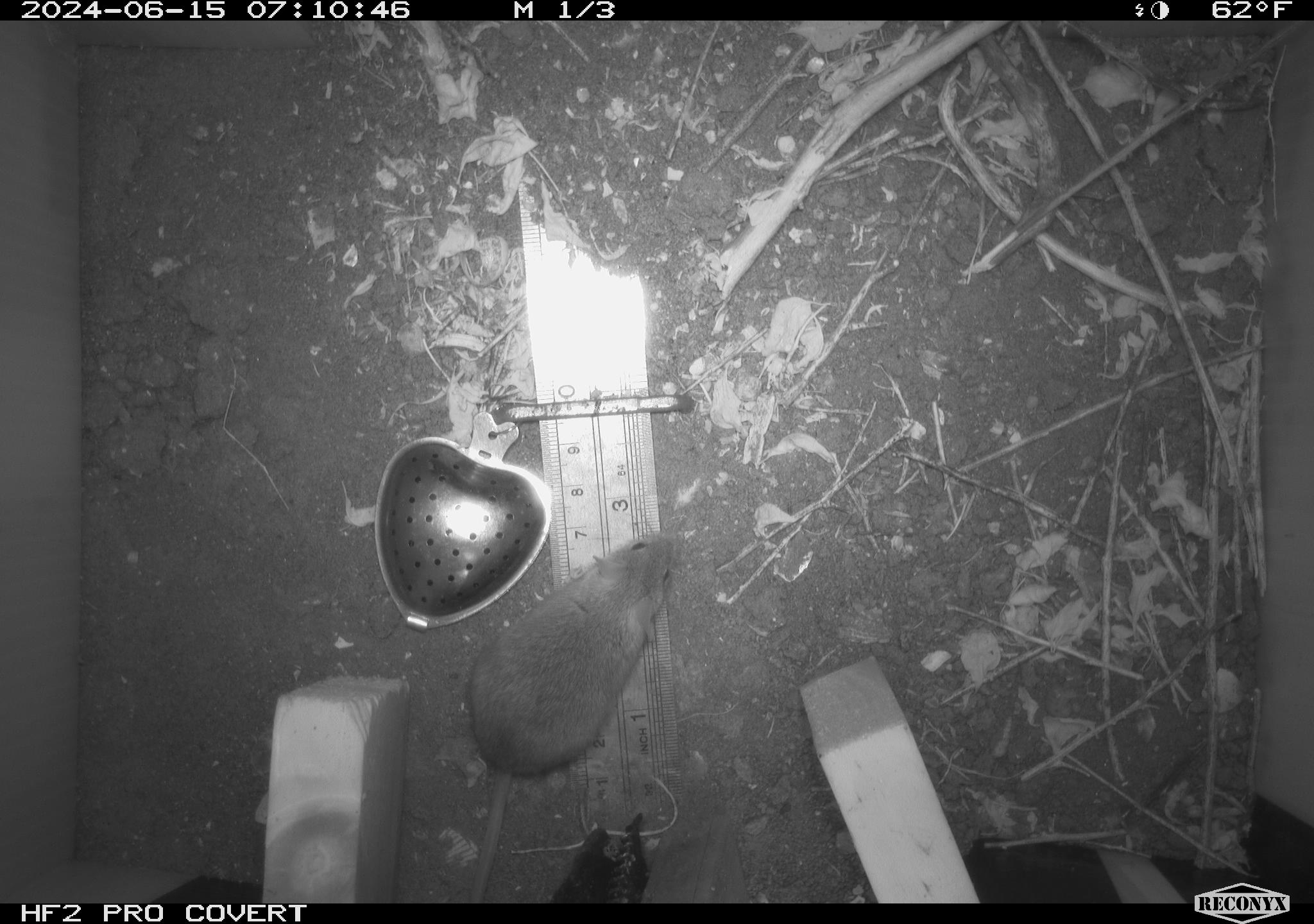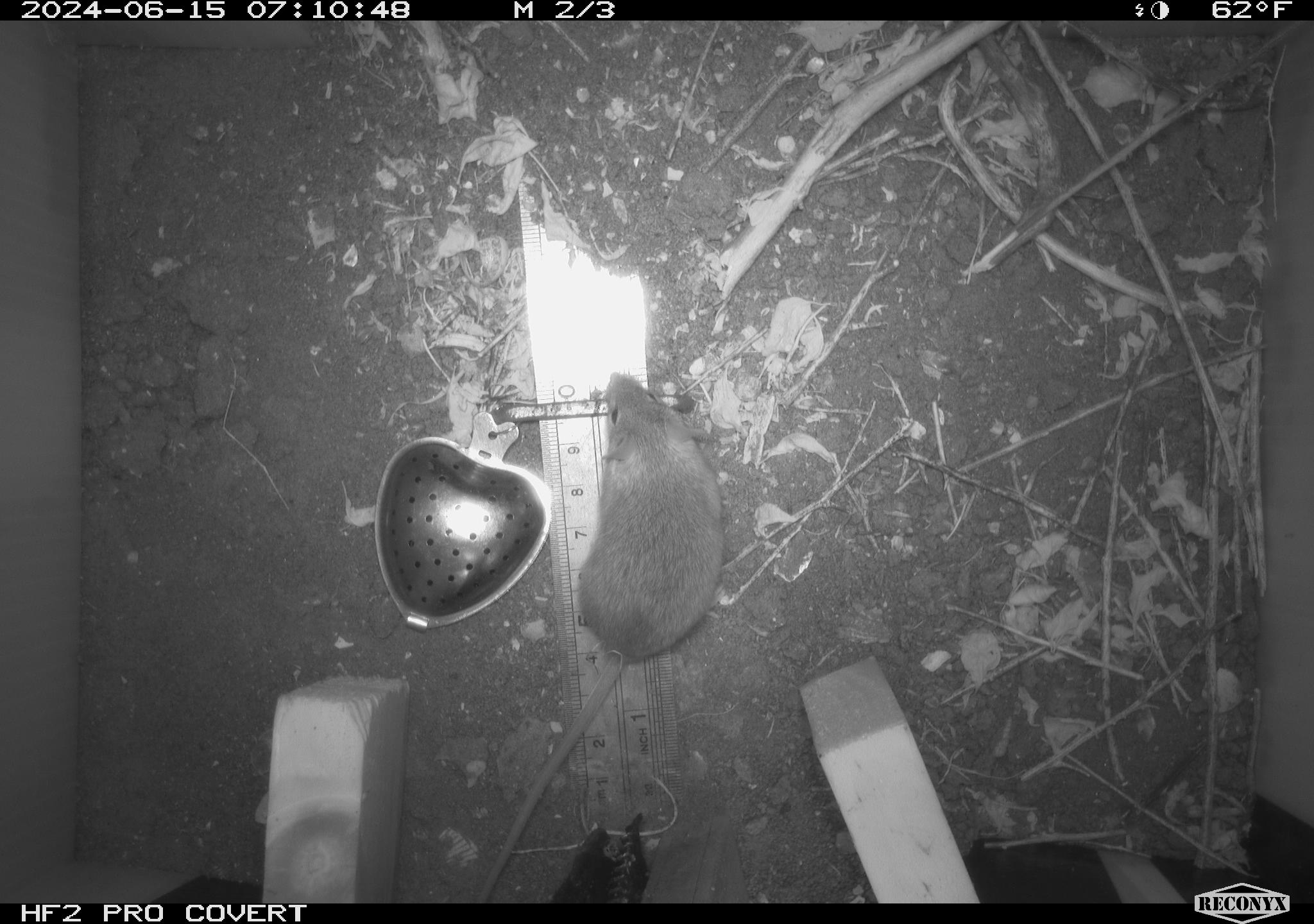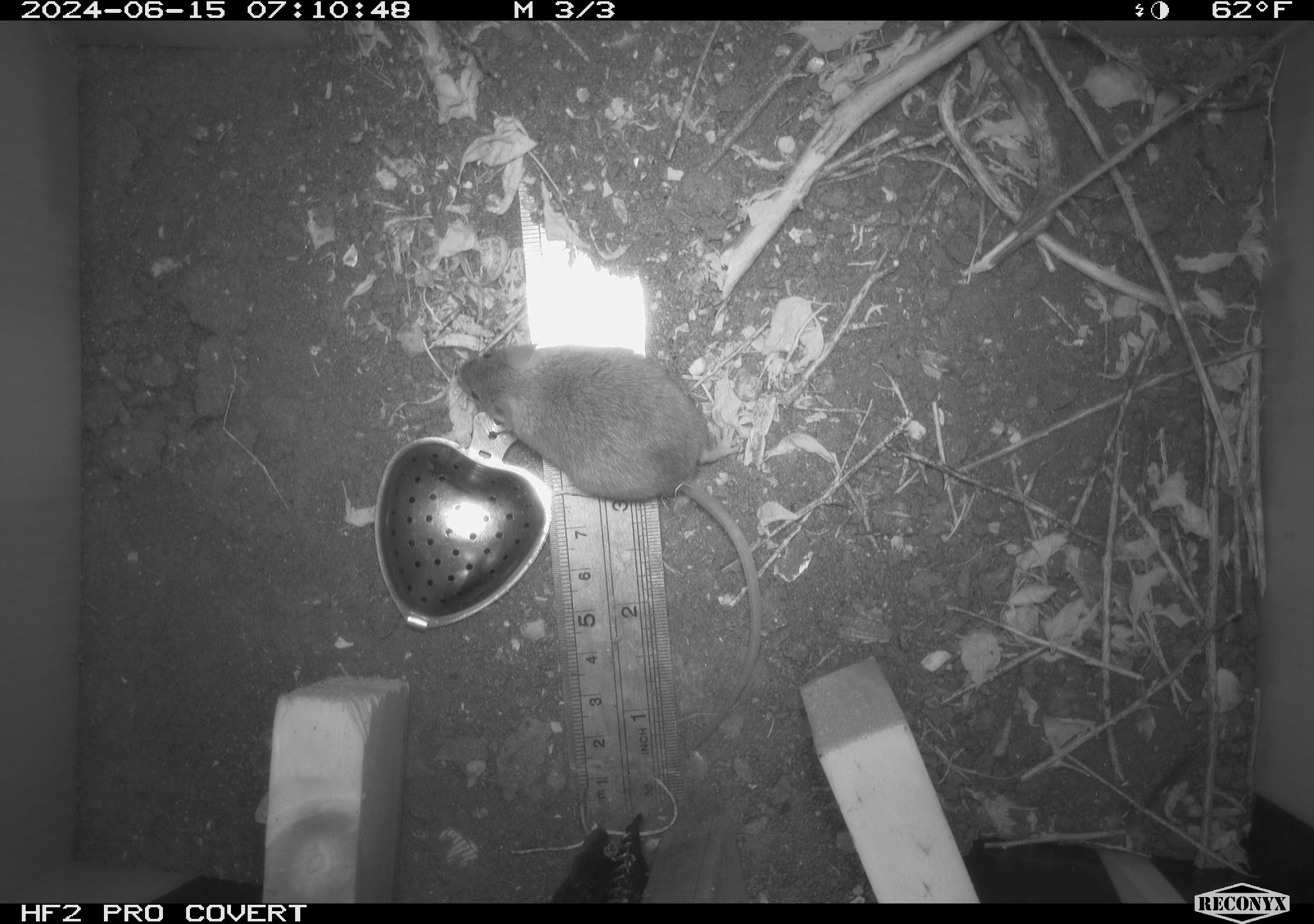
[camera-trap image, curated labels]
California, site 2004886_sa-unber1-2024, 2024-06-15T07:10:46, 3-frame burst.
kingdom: Animalia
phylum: Chordata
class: Mammalia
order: Rodentia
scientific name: Rodentia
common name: mouse species